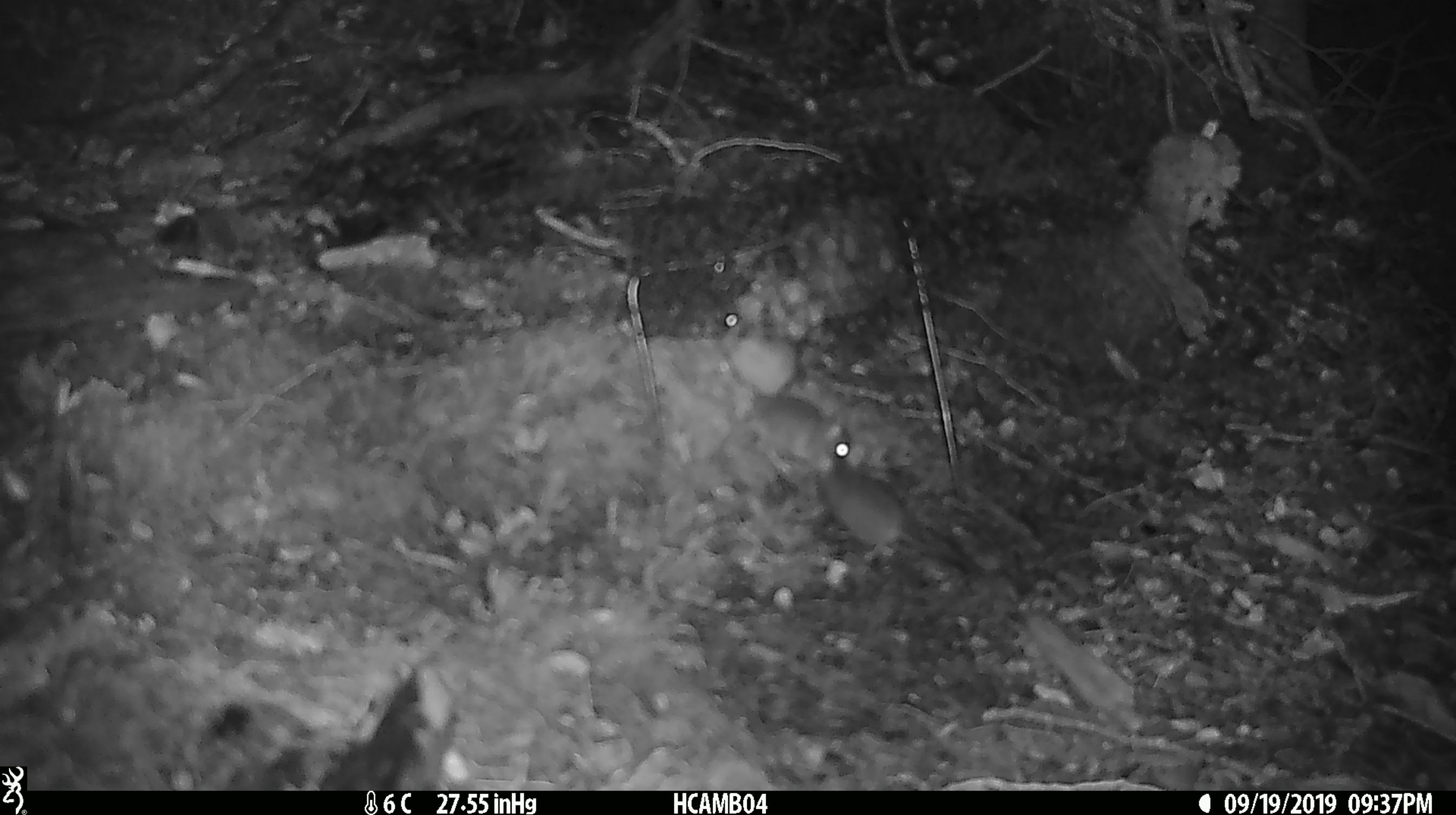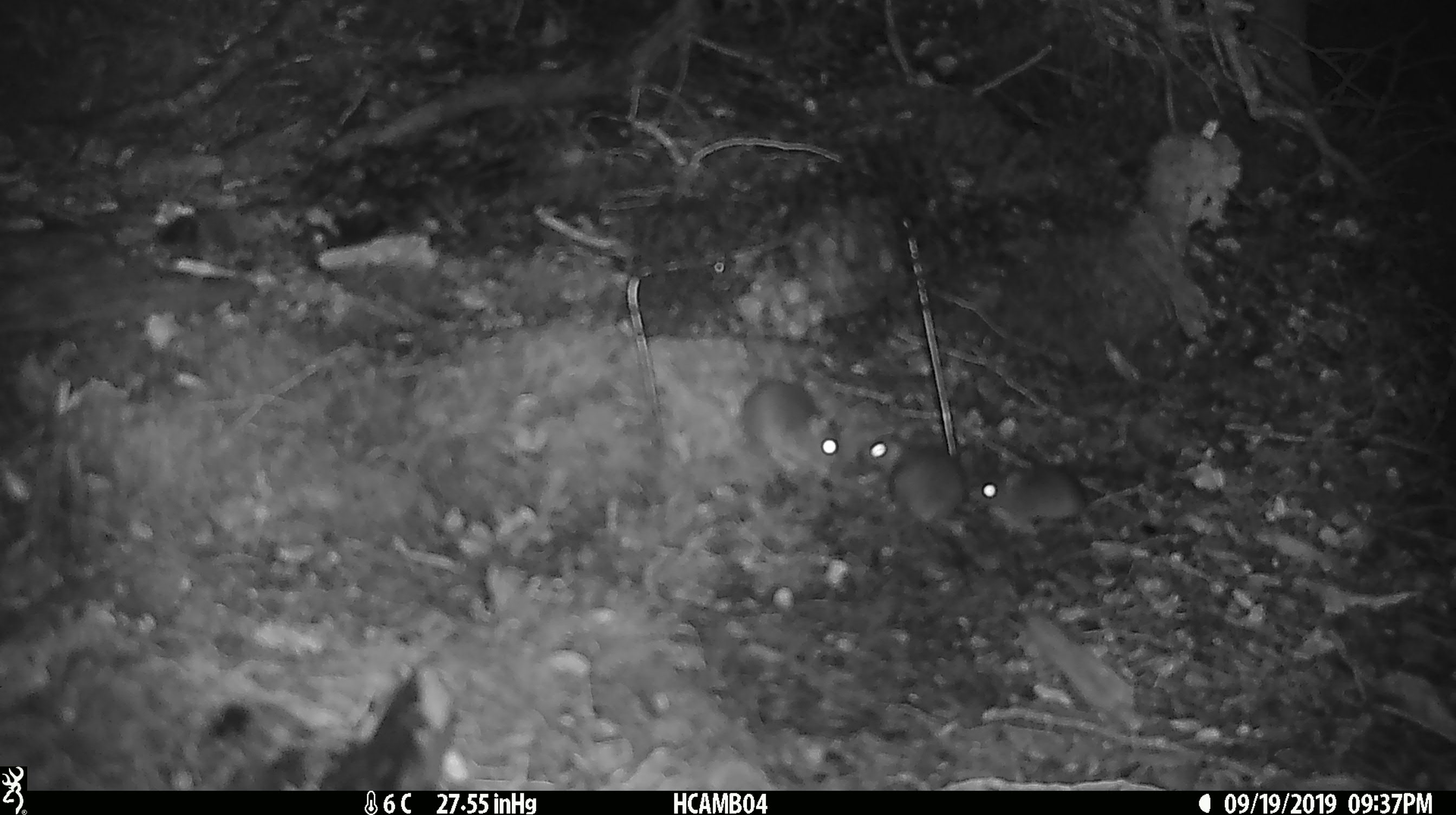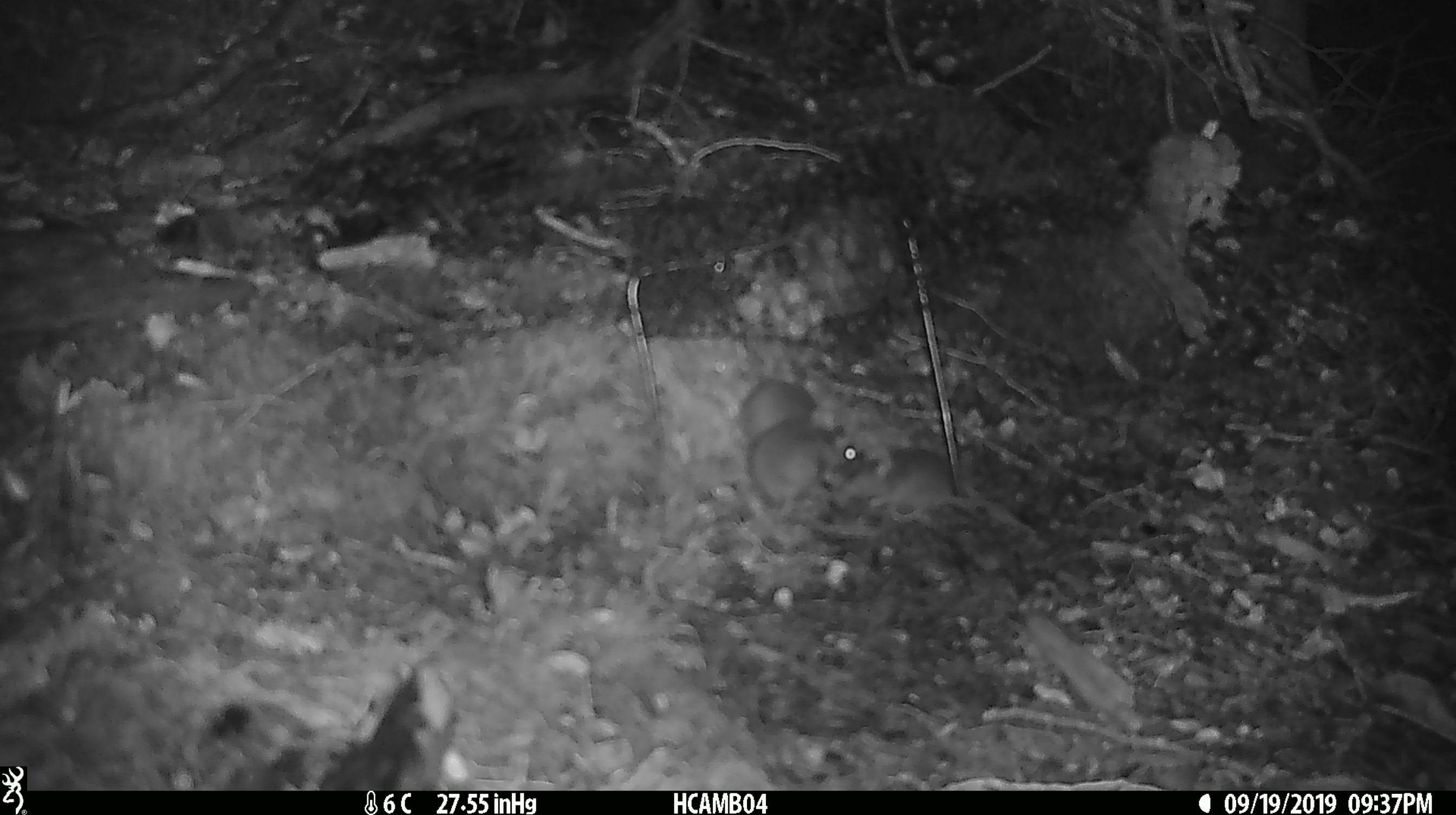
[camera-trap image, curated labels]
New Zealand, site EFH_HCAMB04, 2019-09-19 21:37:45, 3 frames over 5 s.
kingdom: Animalia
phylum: Chordata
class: Mammalia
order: Rodentia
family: Muridae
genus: Mus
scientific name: Mus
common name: mouse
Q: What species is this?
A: Mouse (Mus).